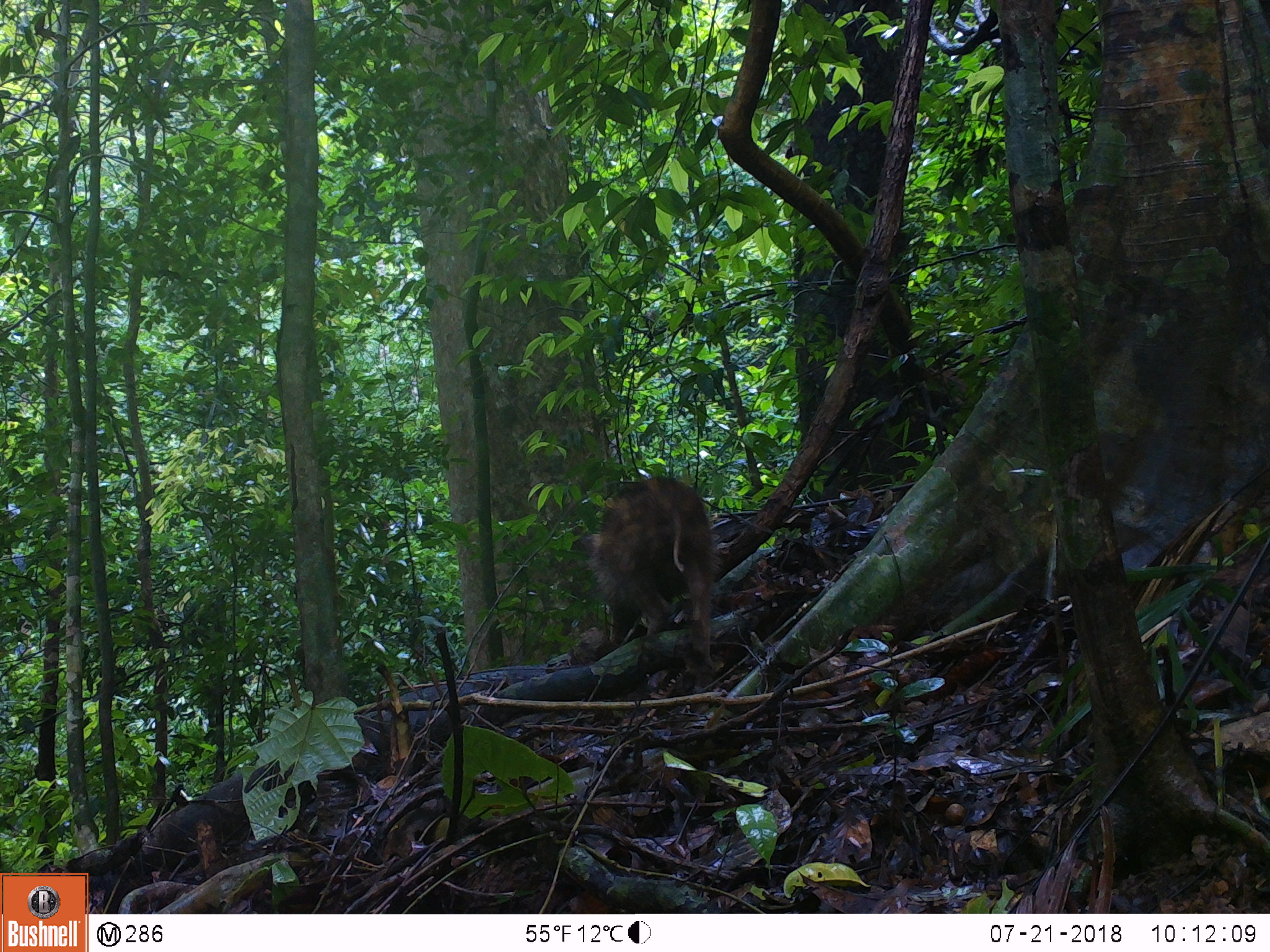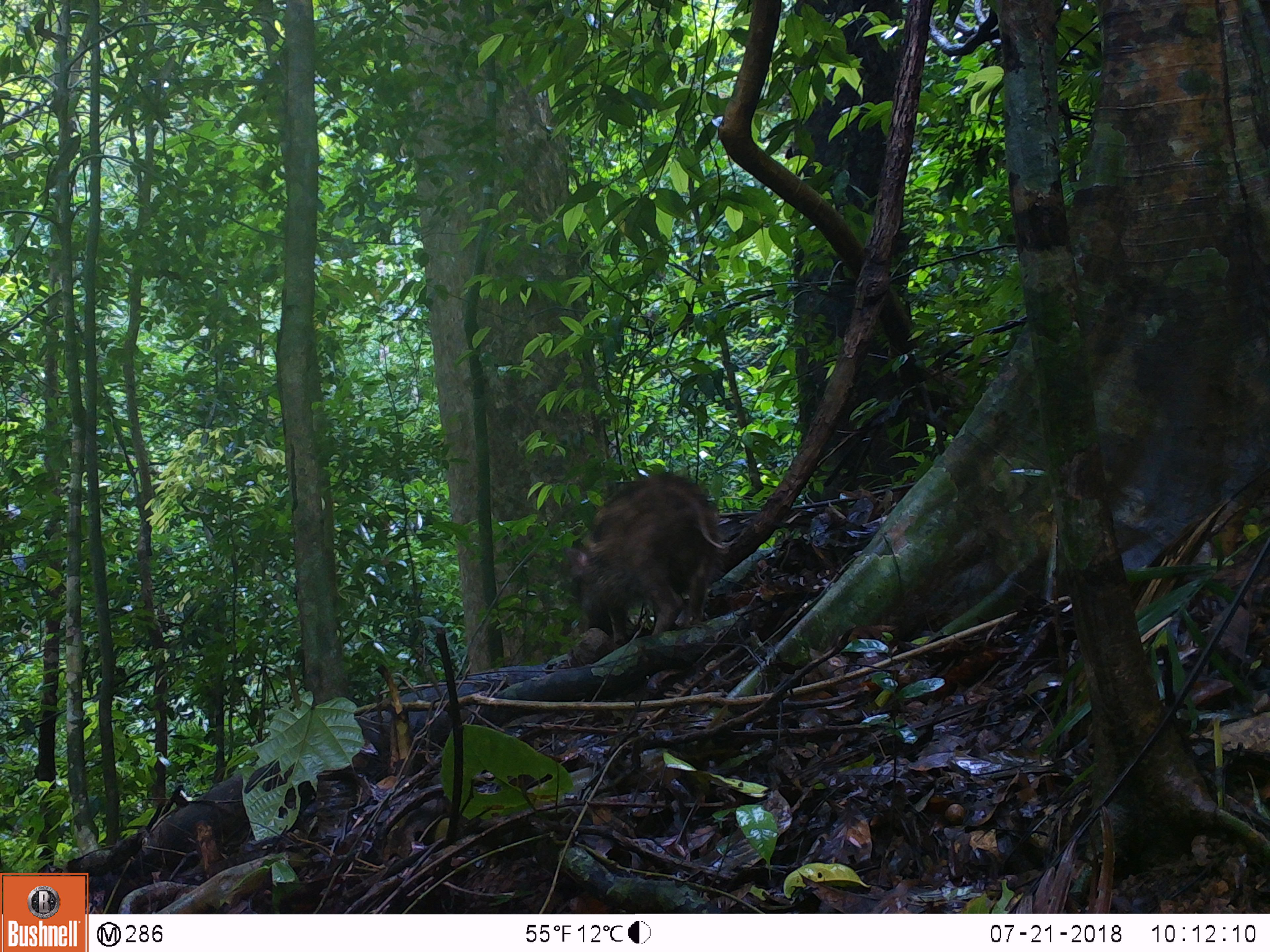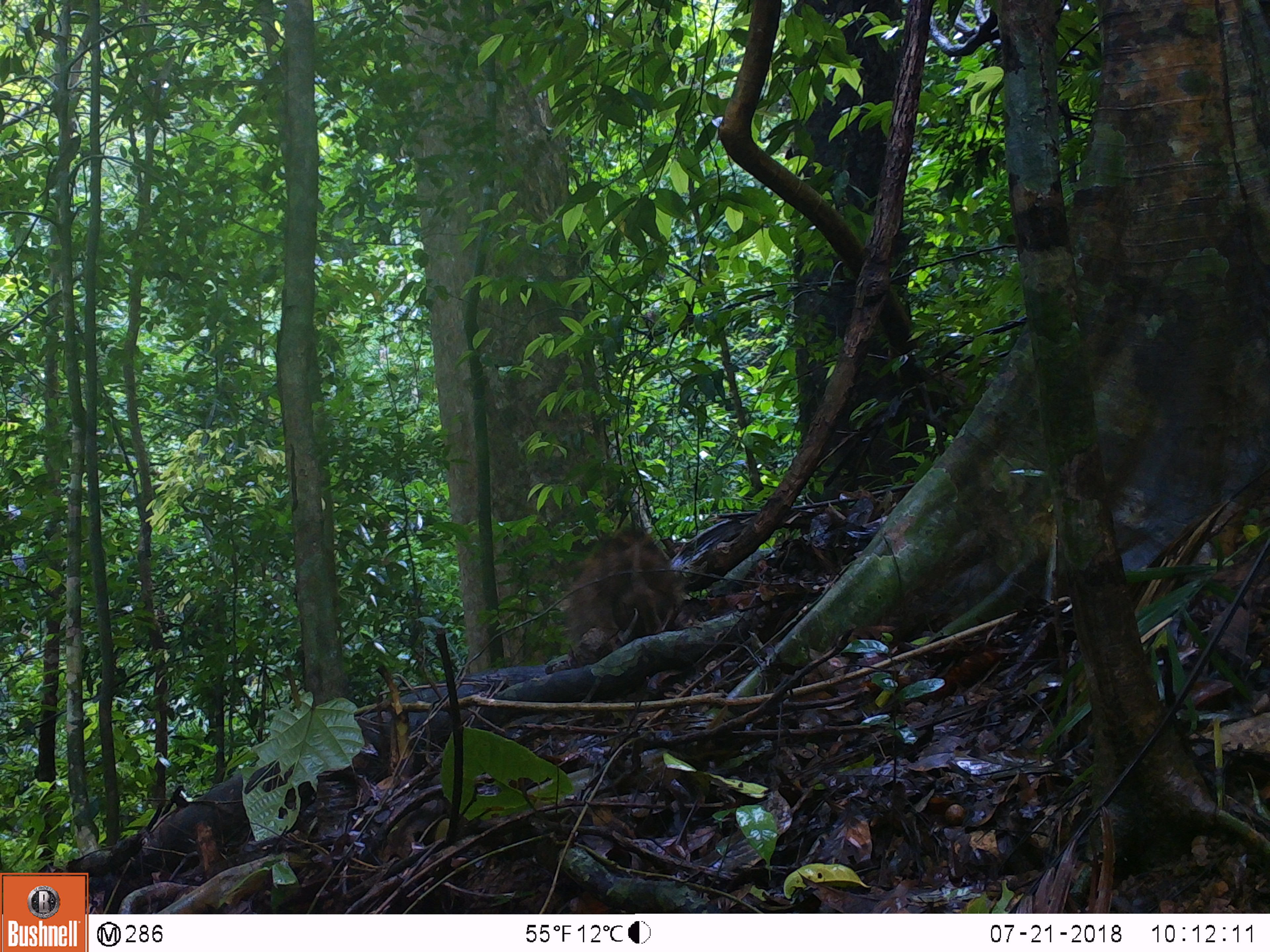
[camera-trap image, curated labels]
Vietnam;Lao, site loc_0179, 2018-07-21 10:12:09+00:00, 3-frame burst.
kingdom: Animalia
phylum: Chordata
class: Mammalia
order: Artiodactyla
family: Suidae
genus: Sus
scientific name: Sus scrofa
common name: eurasian wild pig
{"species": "eurasian wild pig (Sus scrofa)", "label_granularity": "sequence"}